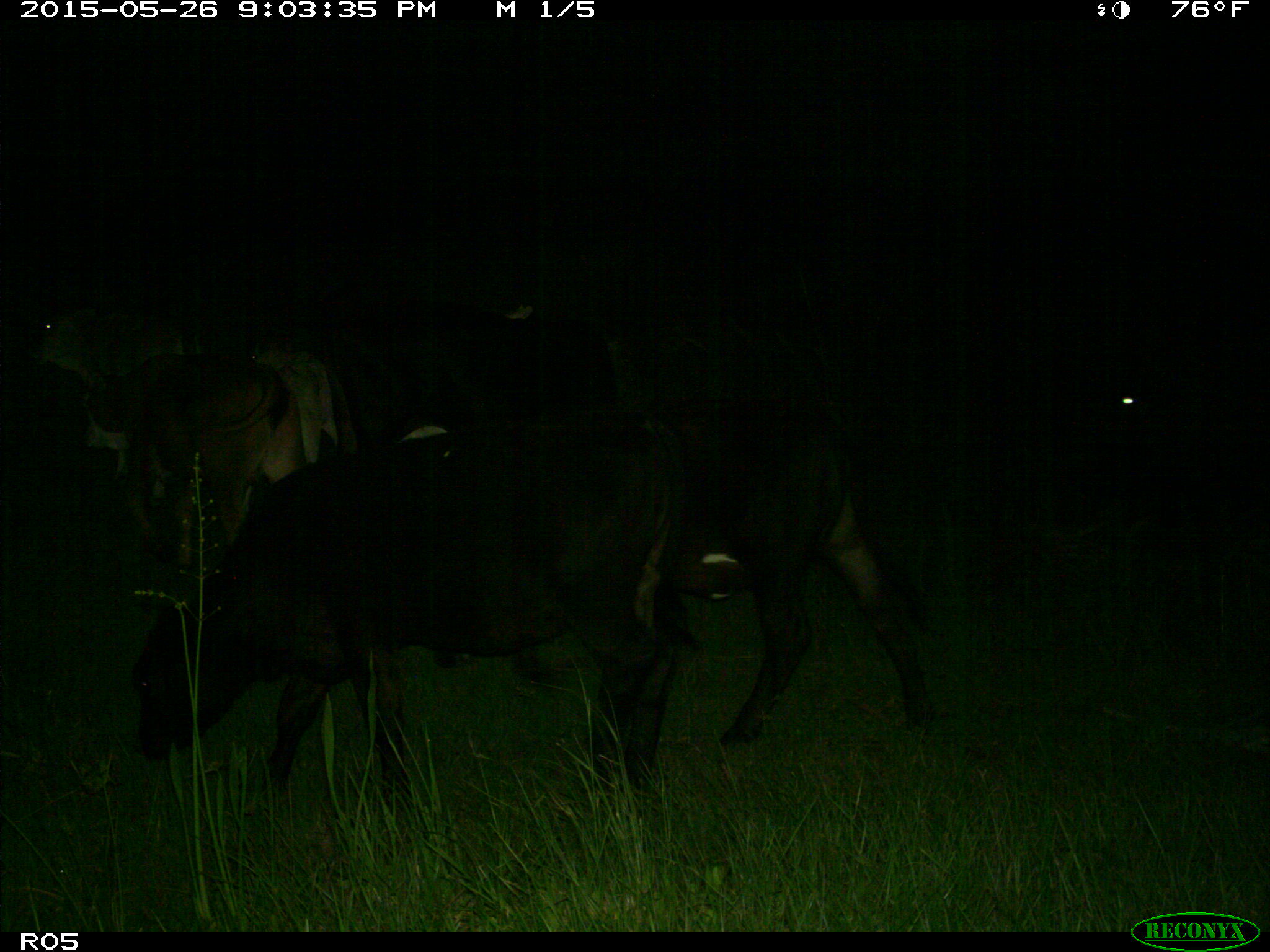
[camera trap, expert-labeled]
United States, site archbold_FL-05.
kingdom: Animalia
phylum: Chordata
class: Mammalia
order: Artiodactyla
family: Bovidae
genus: Bos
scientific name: Bos taurus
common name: domestic cow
Bos taurus (domestic cow).